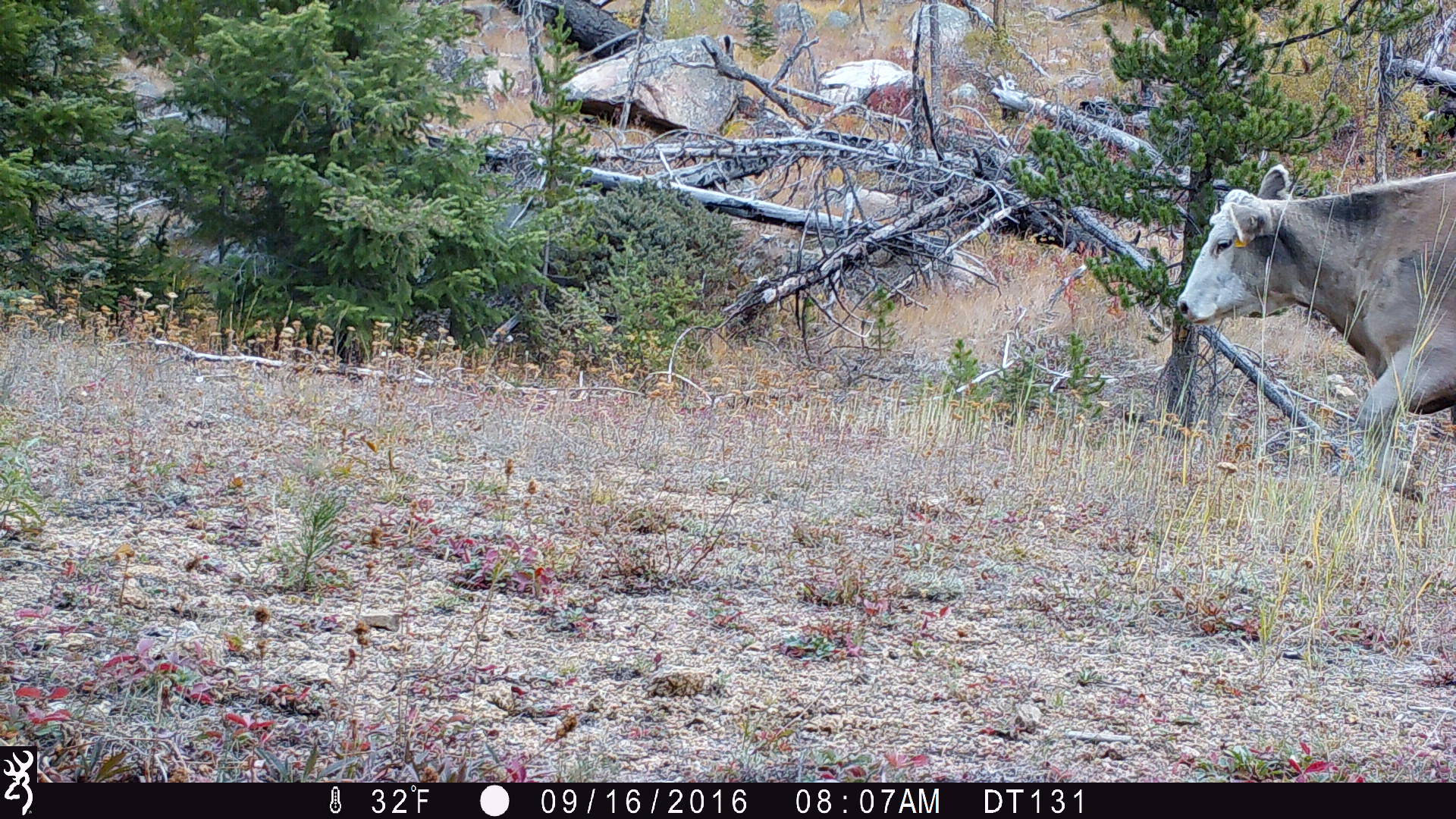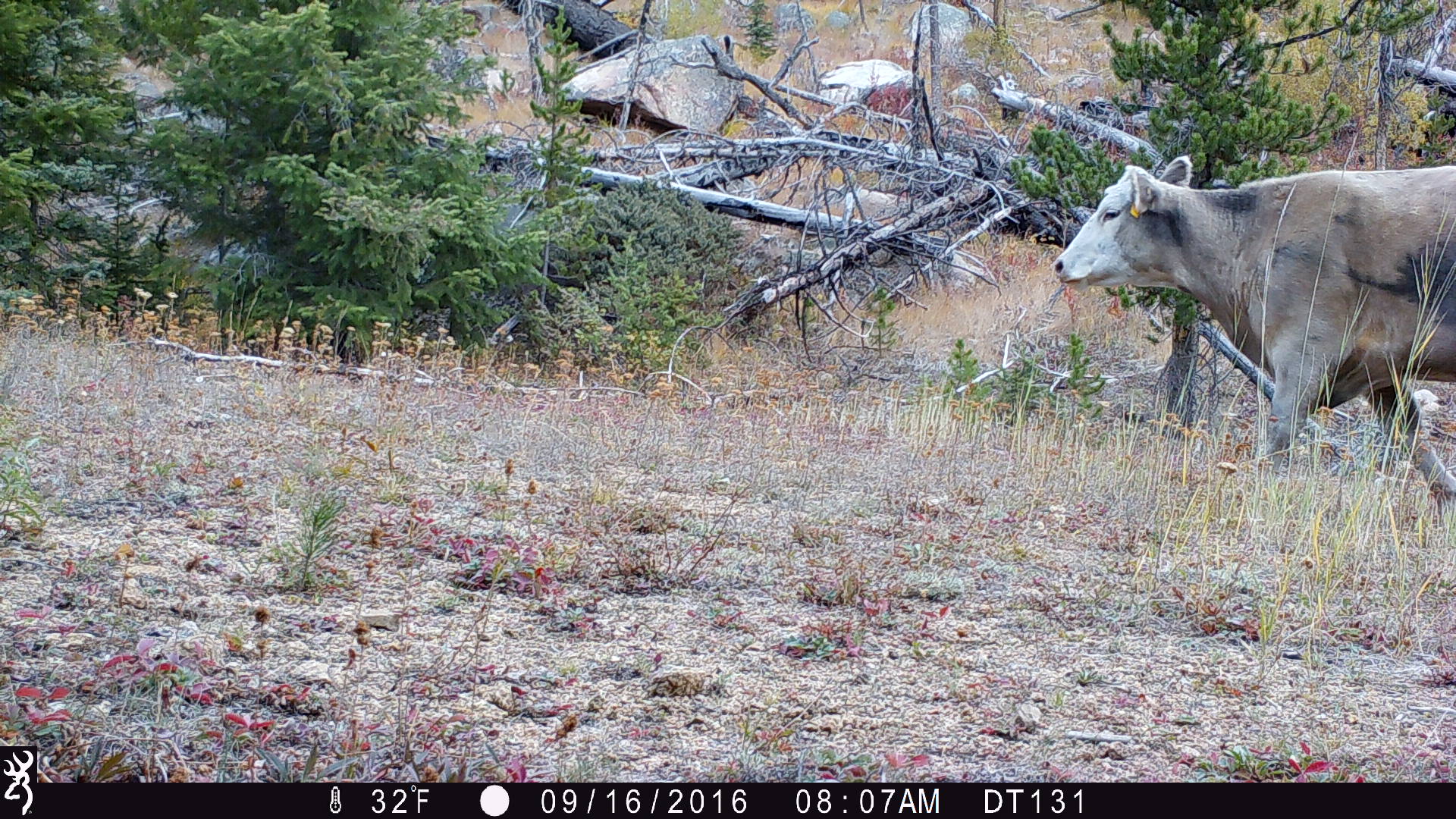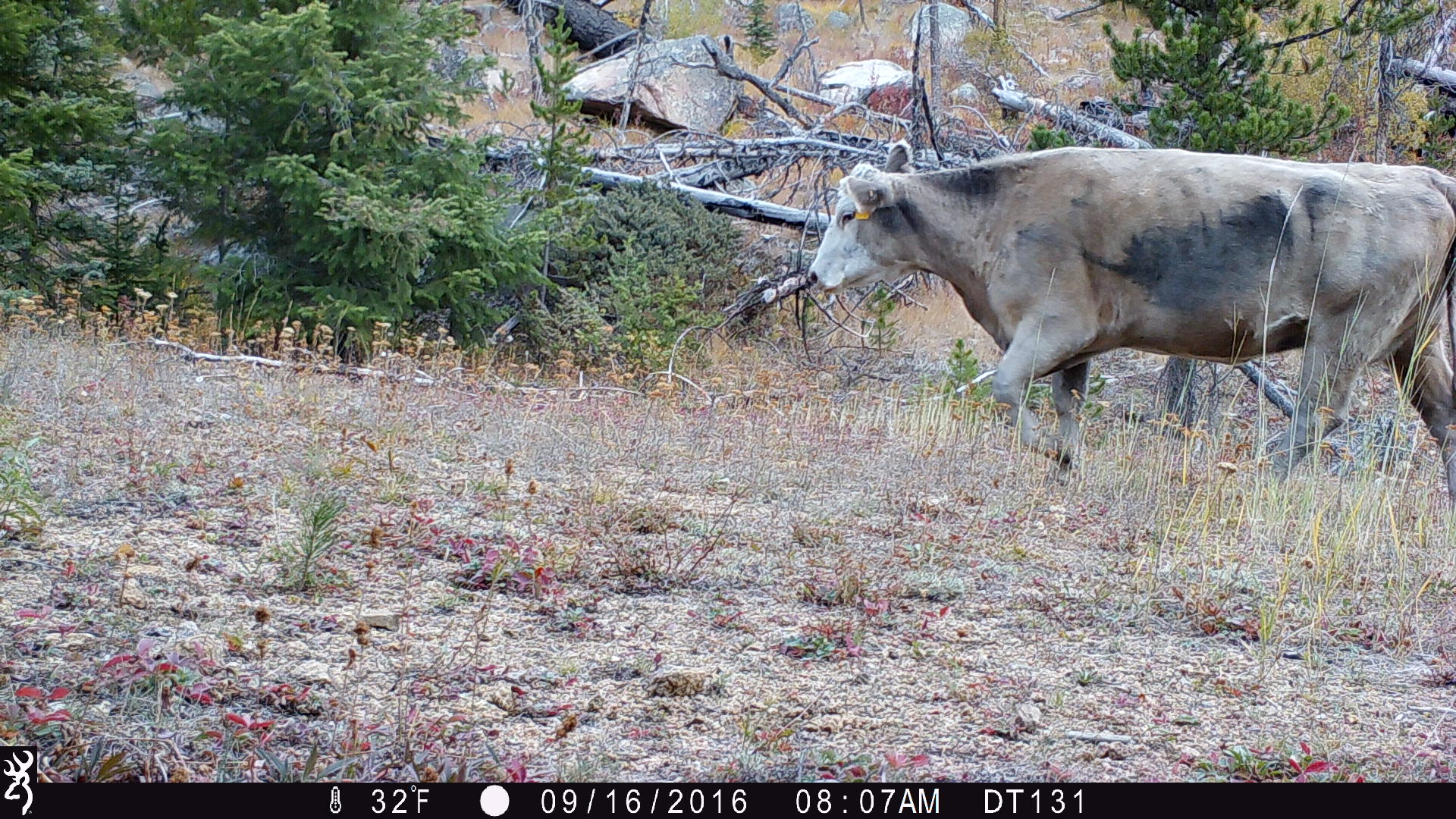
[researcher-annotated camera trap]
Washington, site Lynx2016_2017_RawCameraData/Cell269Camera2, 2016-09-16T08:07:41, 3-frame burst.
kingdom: Animalia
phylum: Chordata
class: Mammalia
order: Artiodactyla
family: Bovidae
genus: Bos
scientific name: Bos taurus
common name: domestic cattle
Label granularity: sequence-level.